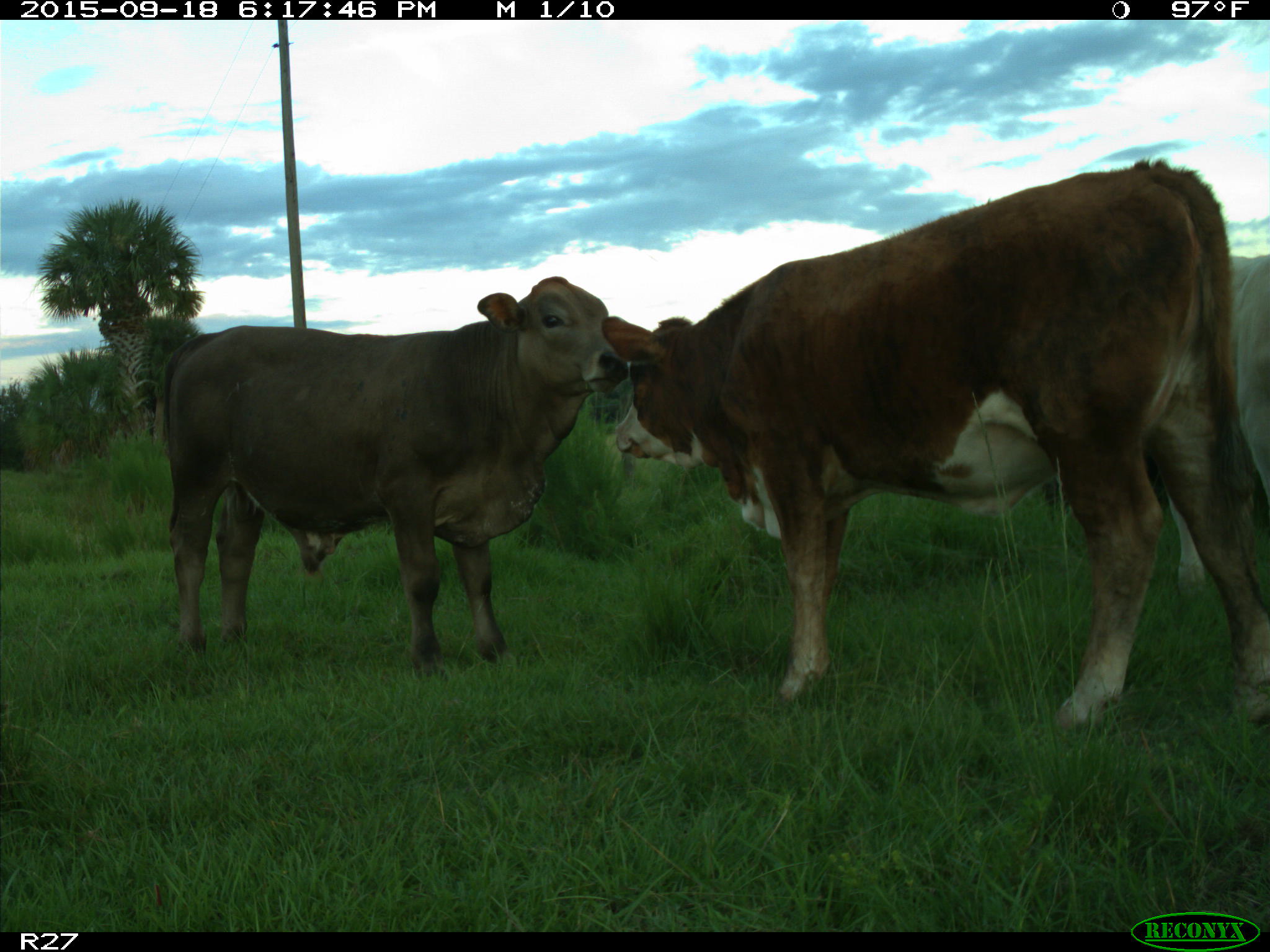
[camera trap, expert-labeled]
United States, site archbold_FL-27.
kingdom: Animalia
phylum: Chordata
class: Mammalia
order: Artiodactyla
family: Bovidae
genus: Bos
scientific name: Bos taurus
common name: domestic cow